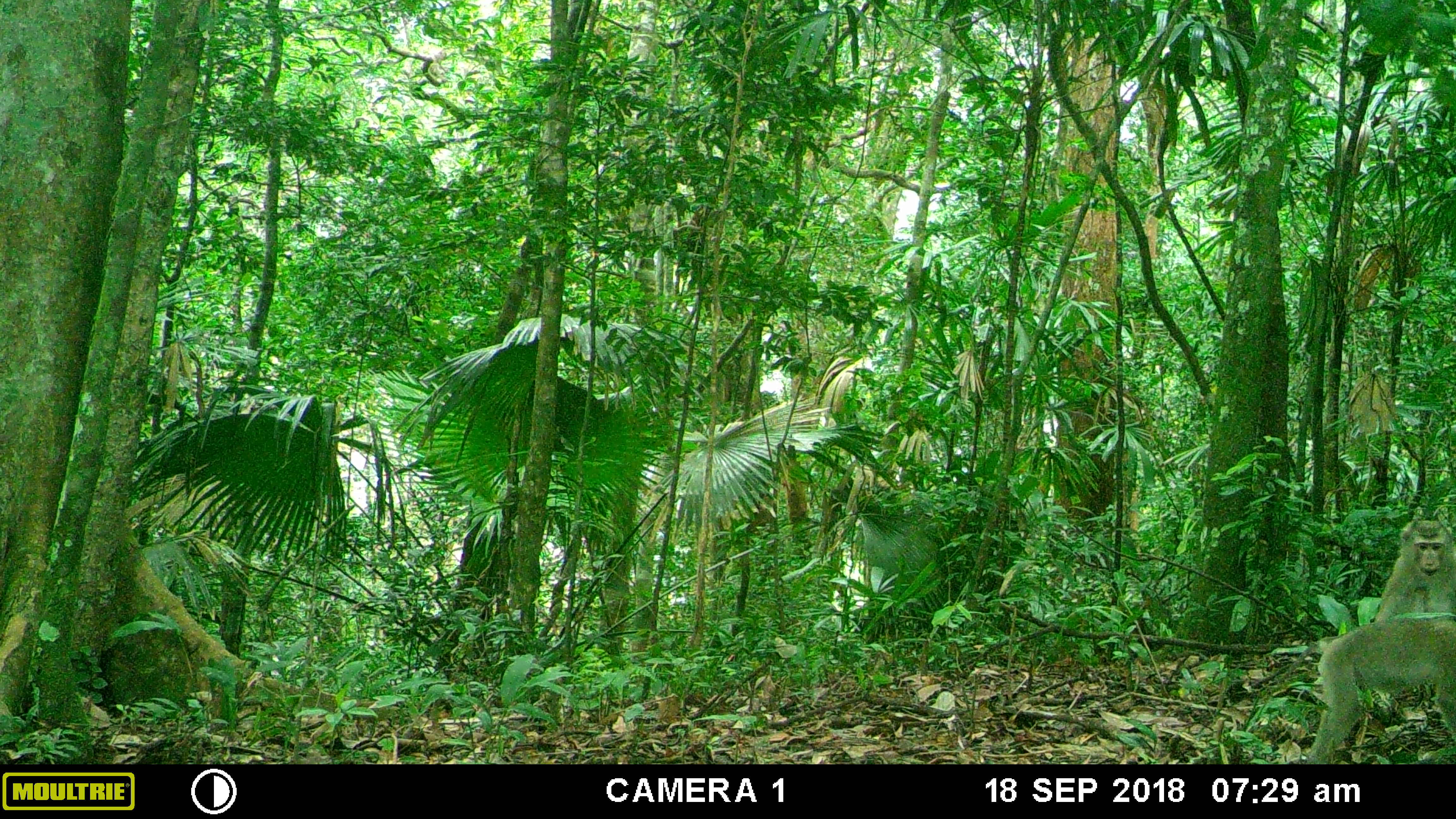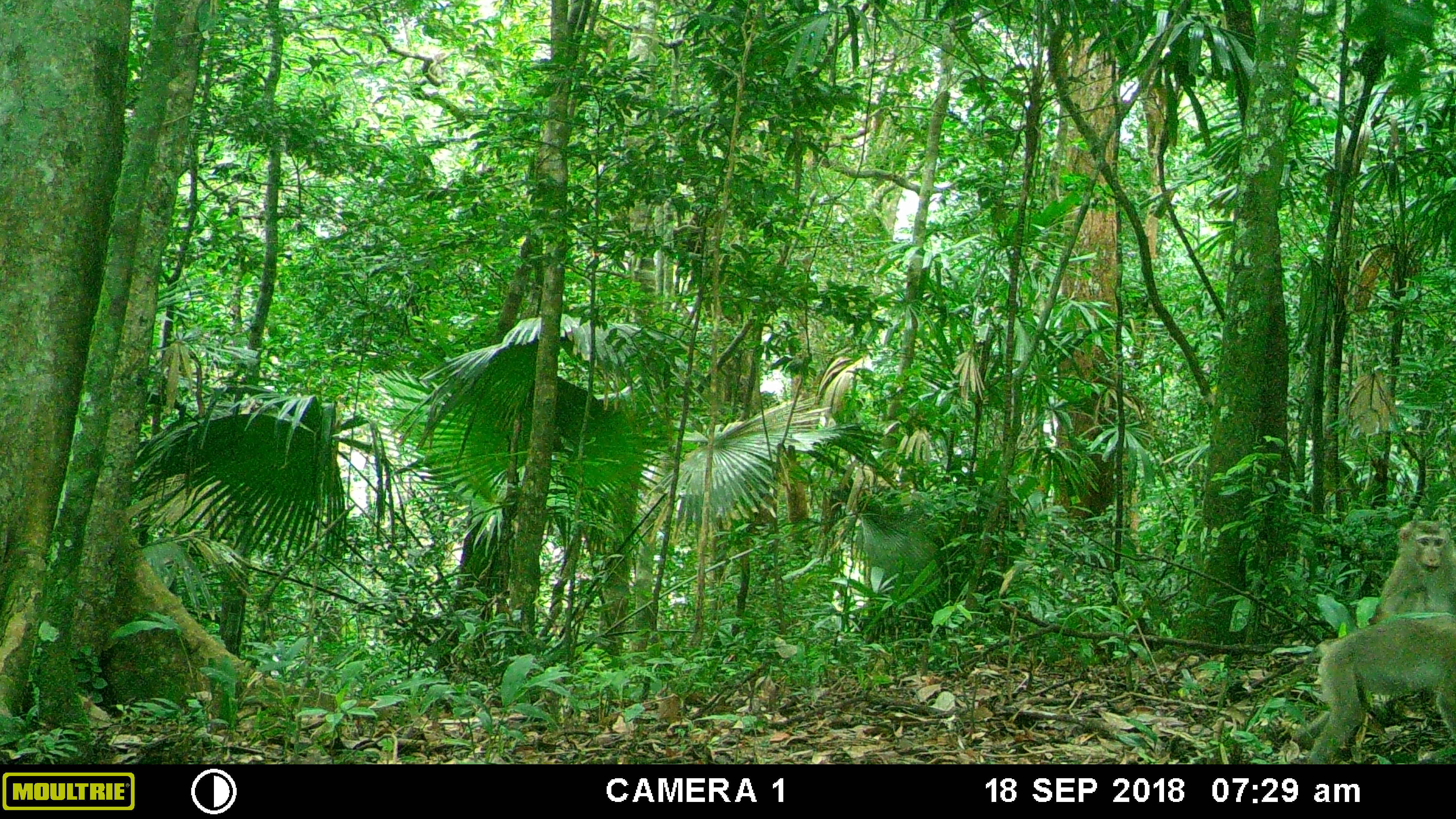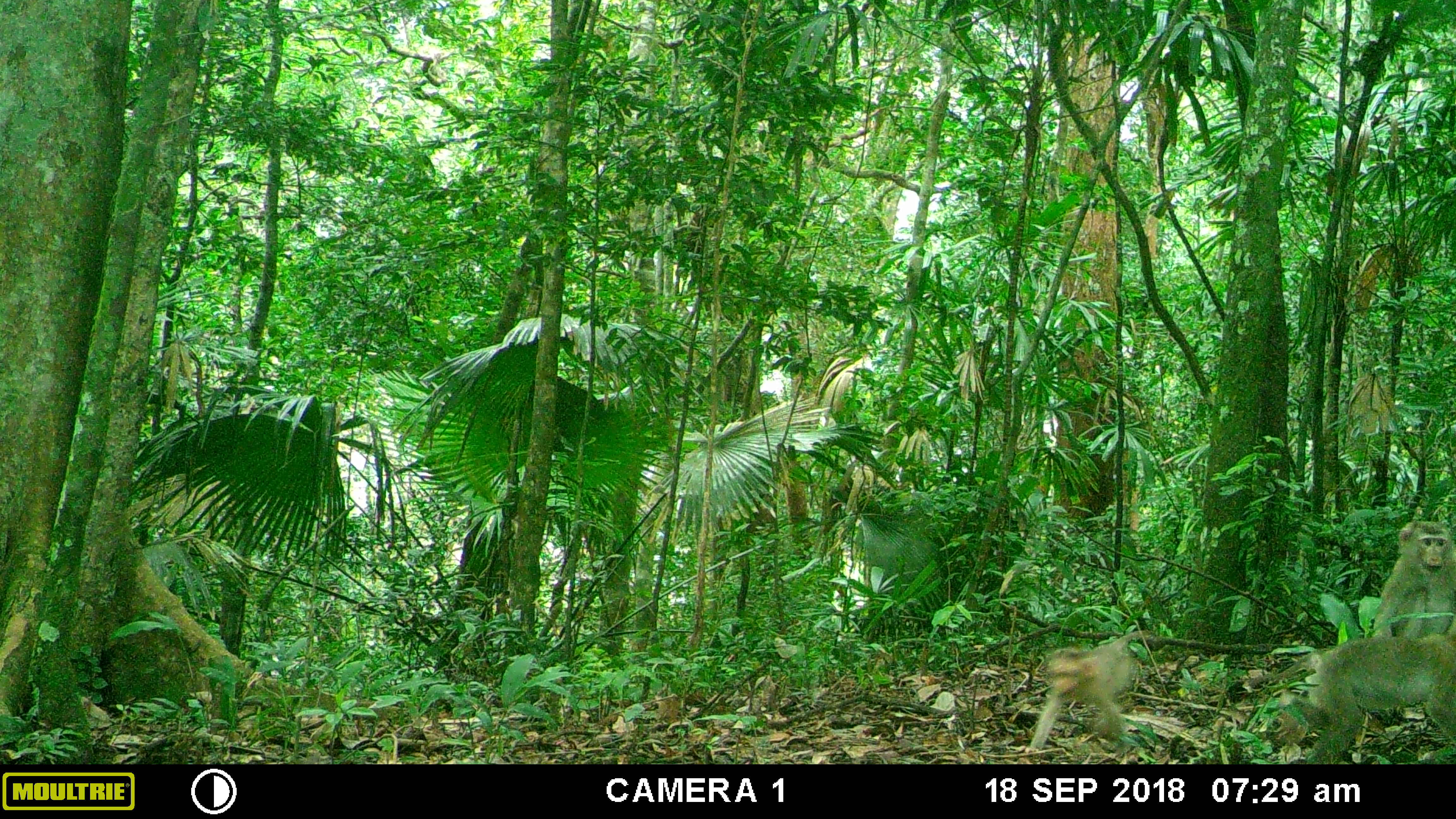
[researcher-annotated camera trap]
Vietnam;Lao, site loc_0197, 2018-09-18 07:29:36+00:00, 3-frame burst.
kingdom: Animalia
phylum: Chordata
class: Mammalia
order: Primates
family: Cercopithecidae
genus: Macaca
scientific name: Macaca nemestrina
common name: pig-tailed macaque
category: pig tailed macaque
Pig tailed macaque (pig-tailed macaque) (Macaca nemestrina). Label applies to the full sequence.